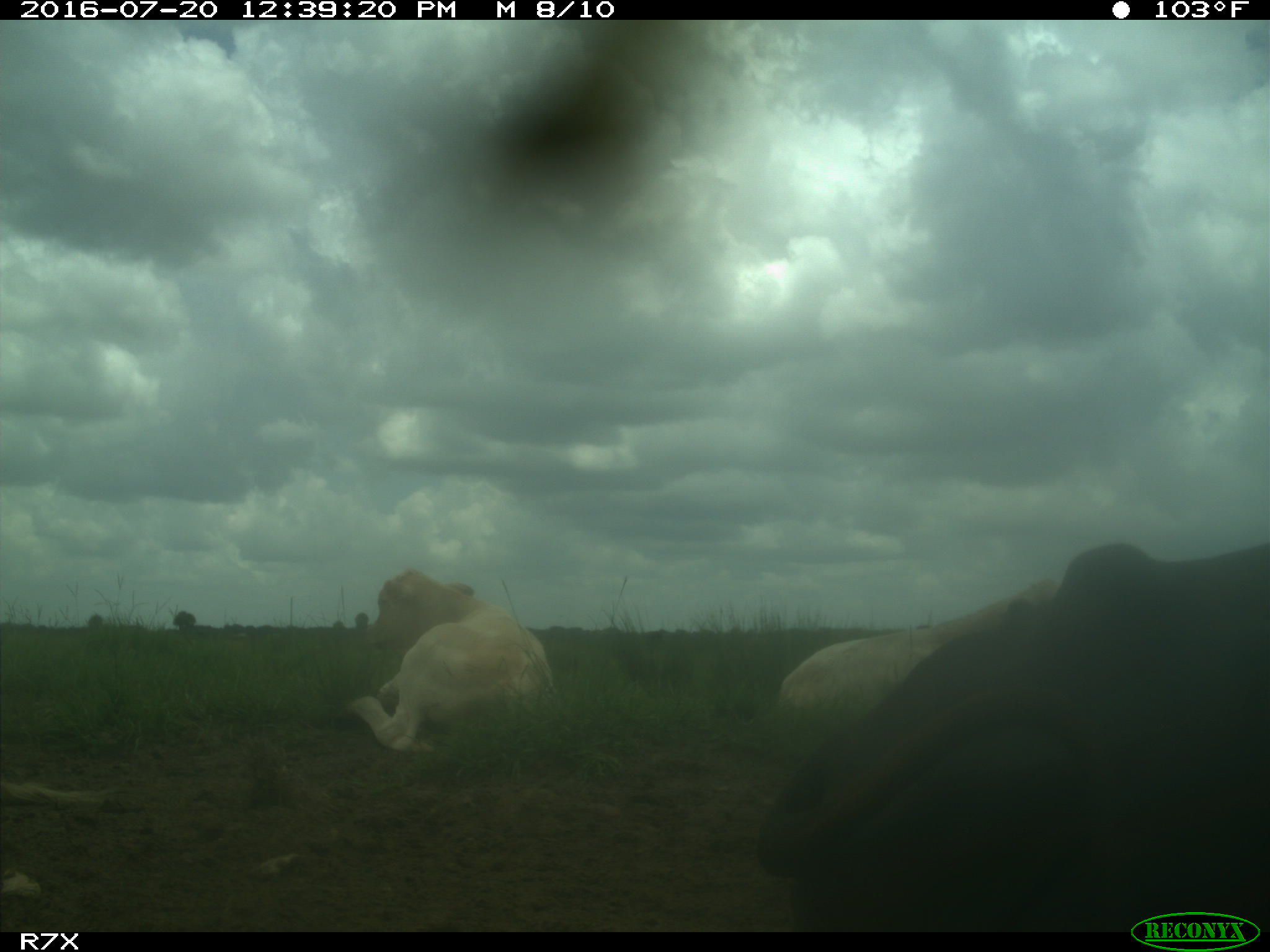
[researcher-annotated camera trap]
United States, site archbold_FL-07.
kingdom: Animalia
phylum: Chordata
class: Mammalia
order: Artiodactyla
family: Bovidae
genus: Bos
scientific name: Bos taurus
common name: domestic cow